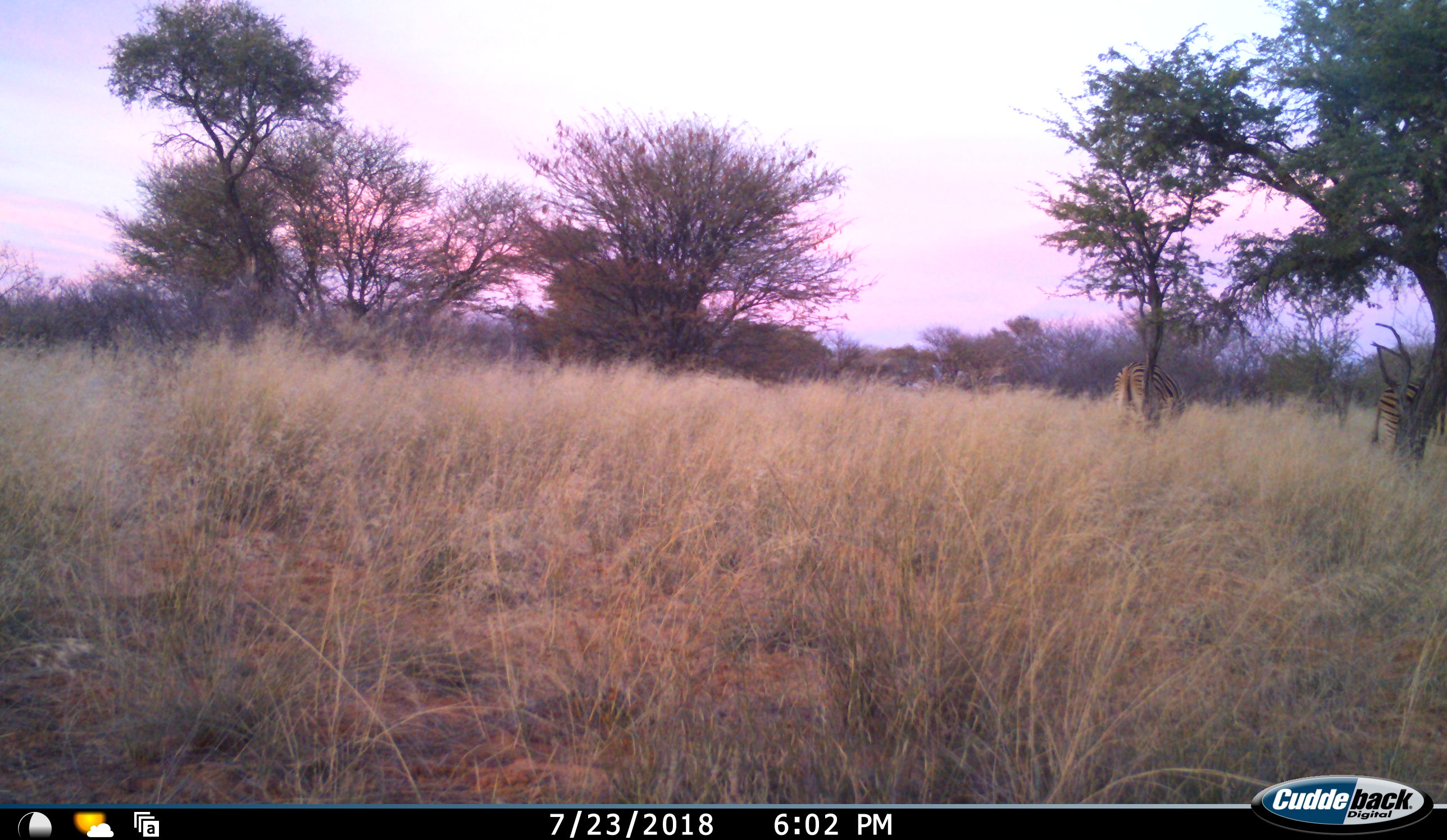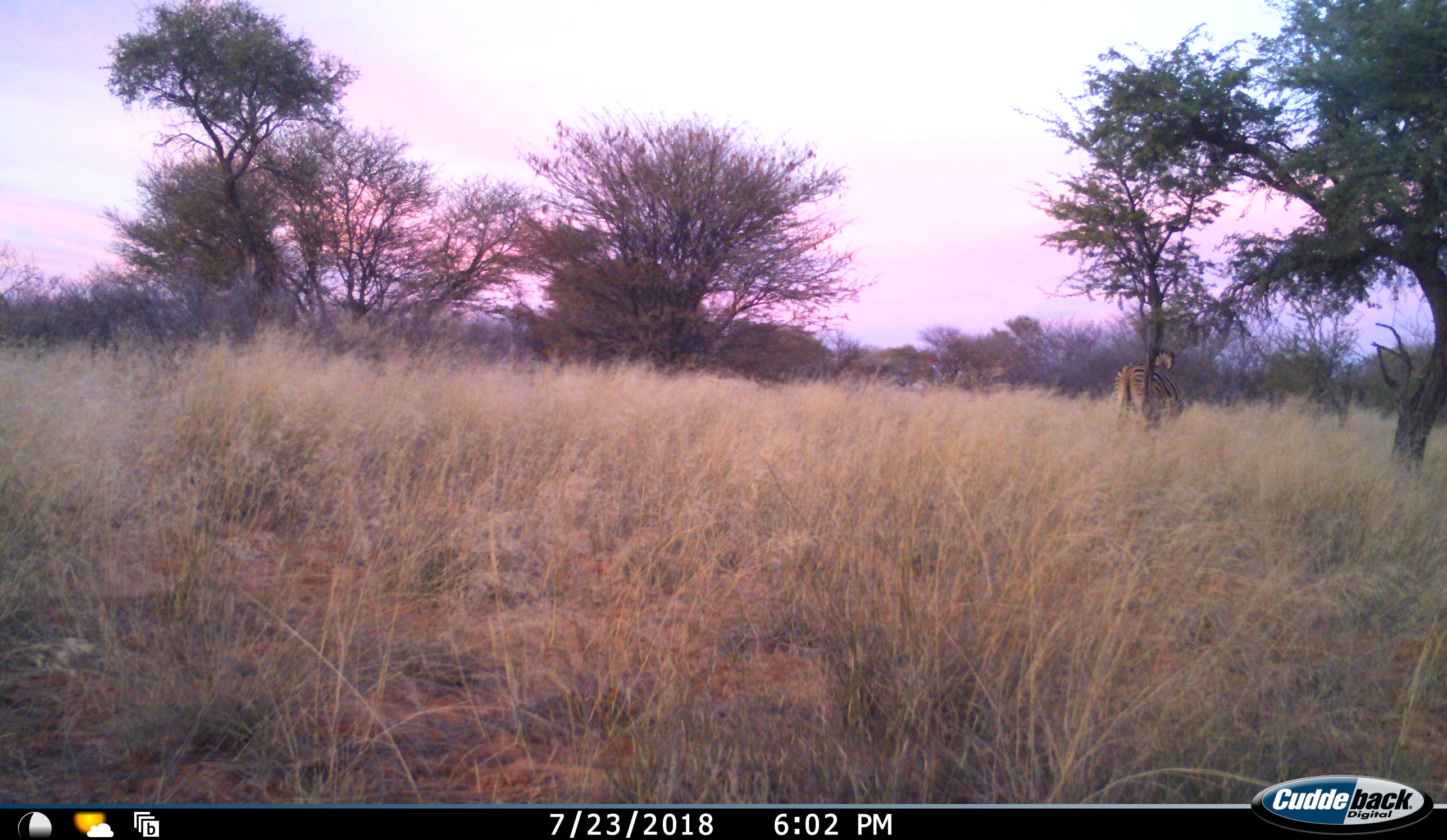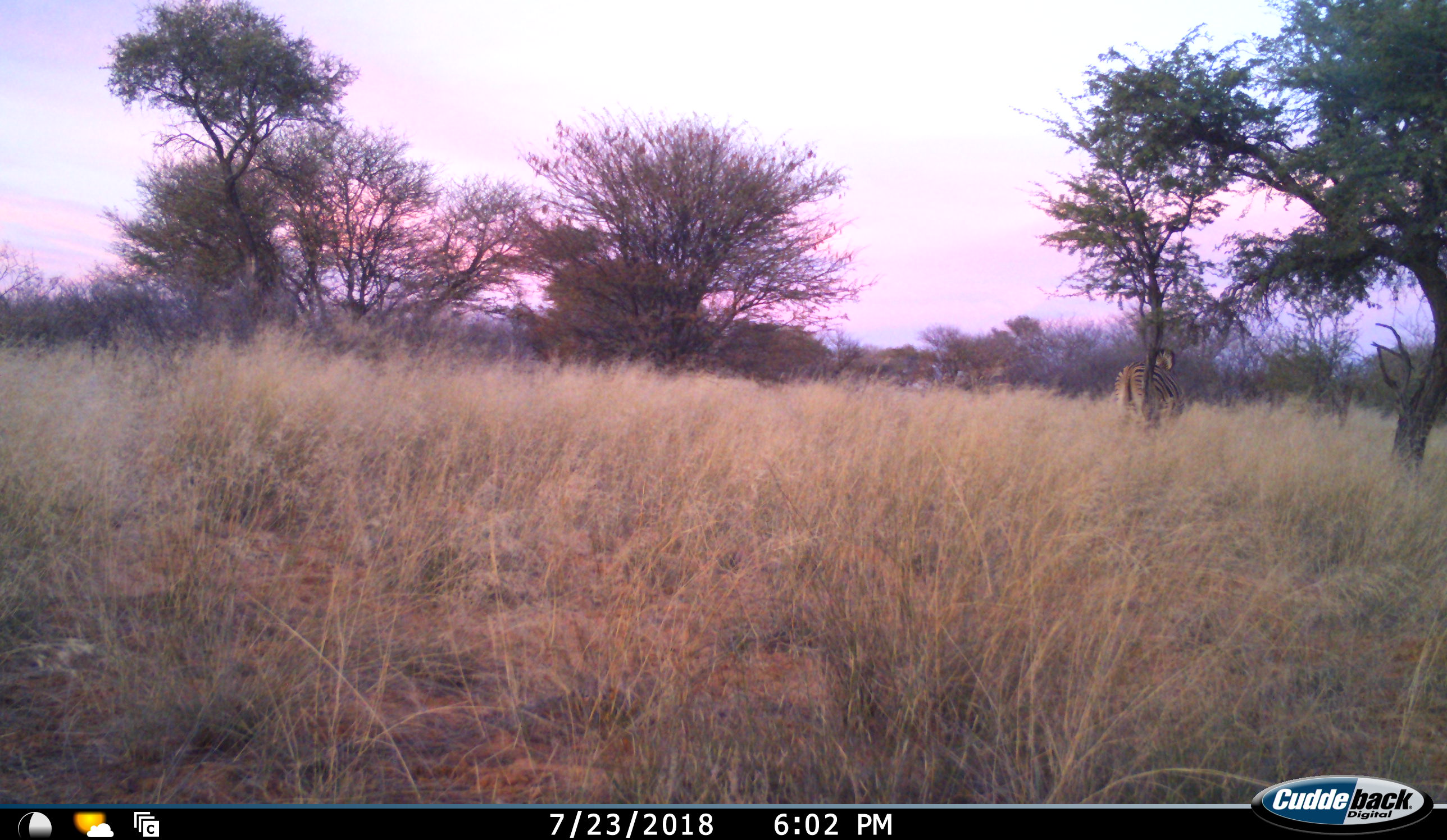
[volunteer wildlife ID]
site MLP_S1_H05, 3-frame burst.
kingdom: Animalia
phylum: Chordata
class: Mammalia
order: Perissodactyla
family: Equidae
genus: Equus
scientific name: Equus quagga burchellii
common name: burchell's zebra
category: zebraburchells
Zebraburchells (burchell's zebra) (Equus quagga burchellii), count 2. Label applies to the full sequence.